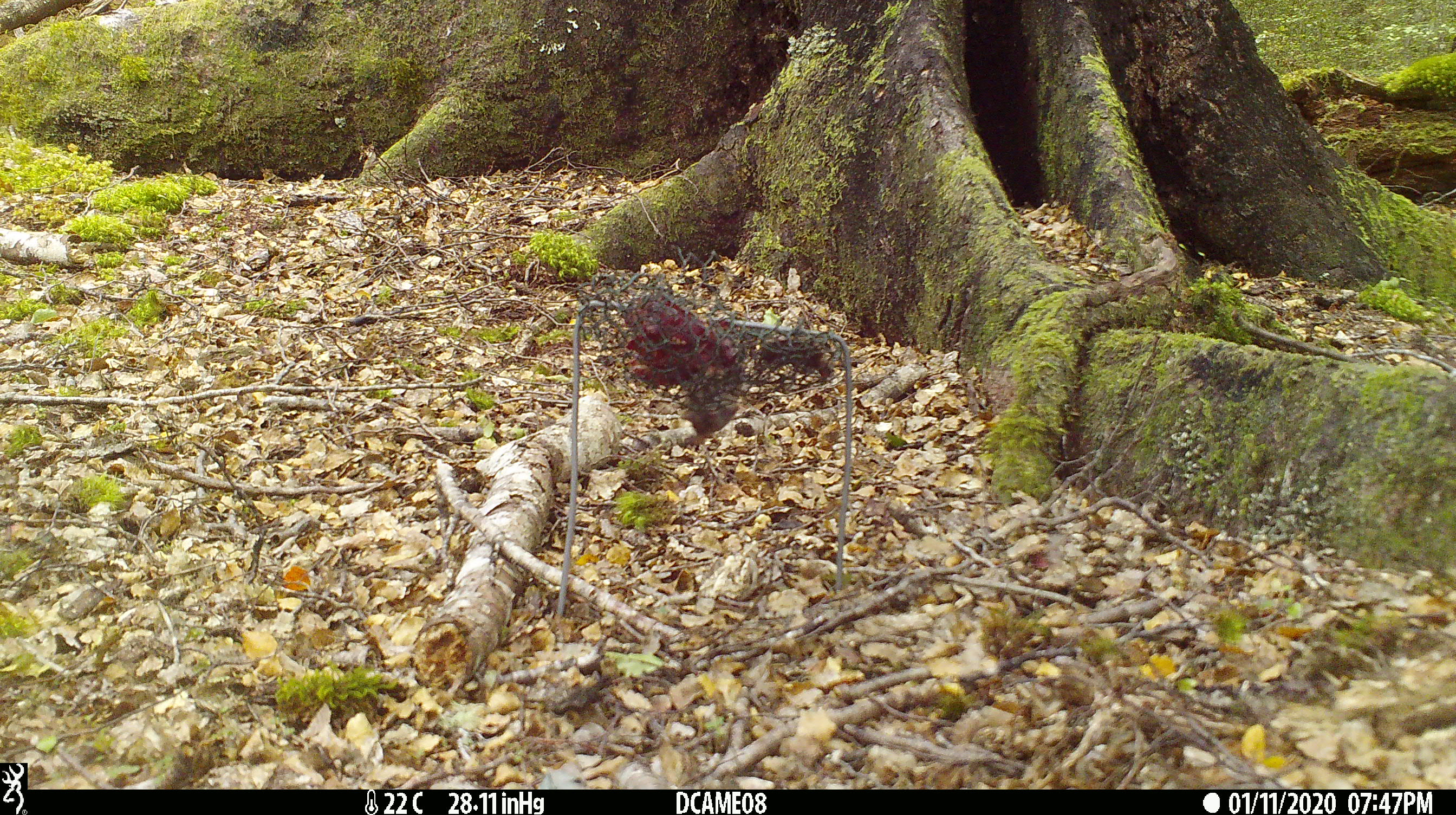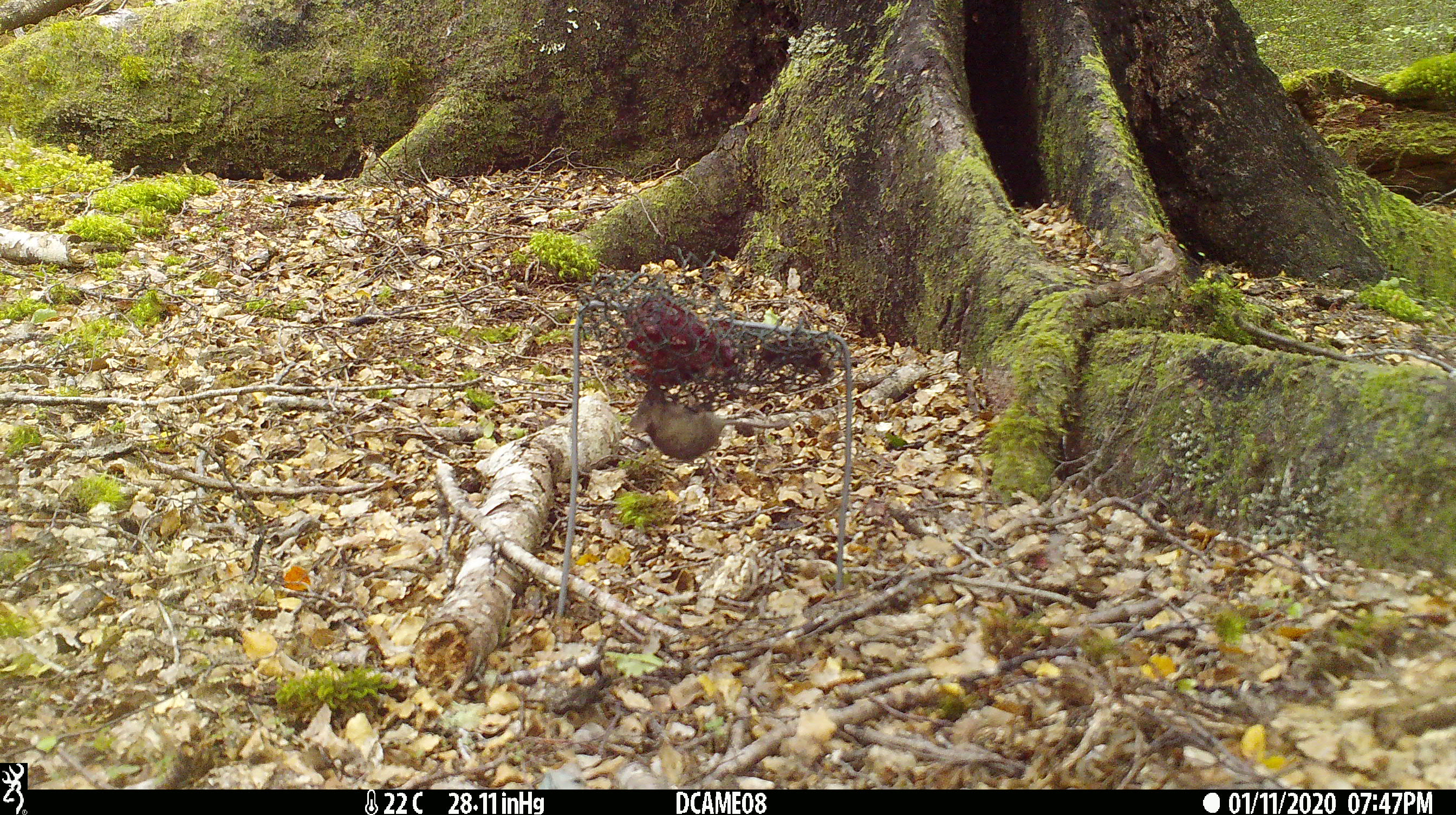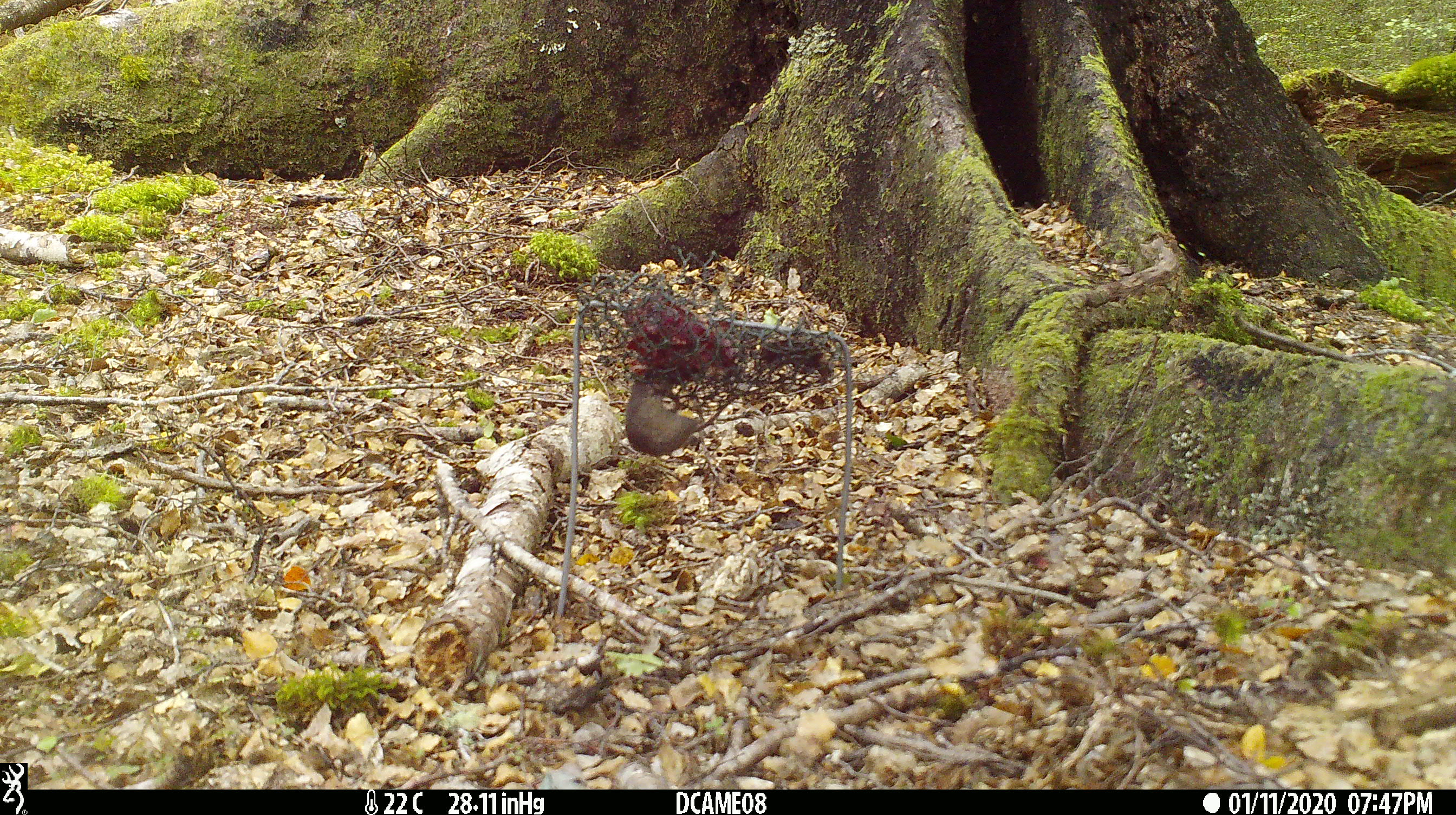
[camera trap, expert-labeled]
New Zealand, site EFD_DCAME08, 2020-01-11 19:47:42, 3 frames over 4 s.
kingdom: Animalia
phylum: Chordata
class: Mammalia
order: Rodentia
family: Muridae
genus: Mus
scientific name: Mus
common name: mouse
Mouse (Mus).